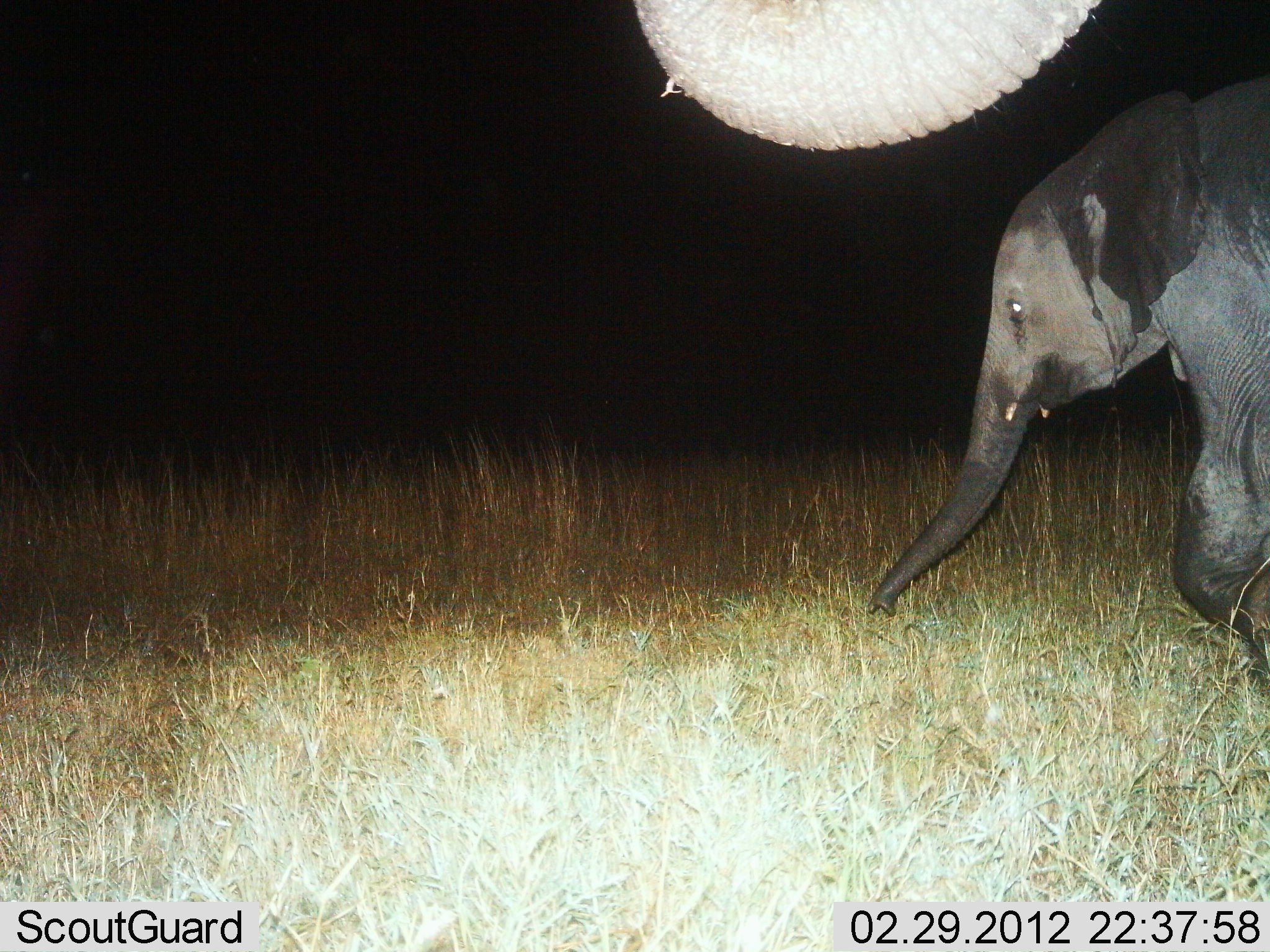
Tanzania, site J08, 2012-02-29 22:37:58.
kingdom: Animalia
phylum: Chordata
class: Mammalia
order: Proboscidea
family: Elephantidae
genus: Loxodonta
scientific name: Loxodonta africana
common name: african bush elephant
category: elephant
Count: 2.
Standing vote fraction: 35%.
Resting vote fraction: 0%.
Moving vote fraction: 65%.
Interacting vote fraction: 0%.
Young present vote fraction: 71%.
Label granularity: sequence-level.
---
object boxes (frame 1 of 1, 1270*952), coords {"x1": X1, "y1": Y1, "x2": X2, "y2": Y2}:
animal: {"x1": 866, "y1": 68, "x2": 1270, "y2": 691}; {"x1": 626, "y1": 0, "x2": 1104, "y2": 154}